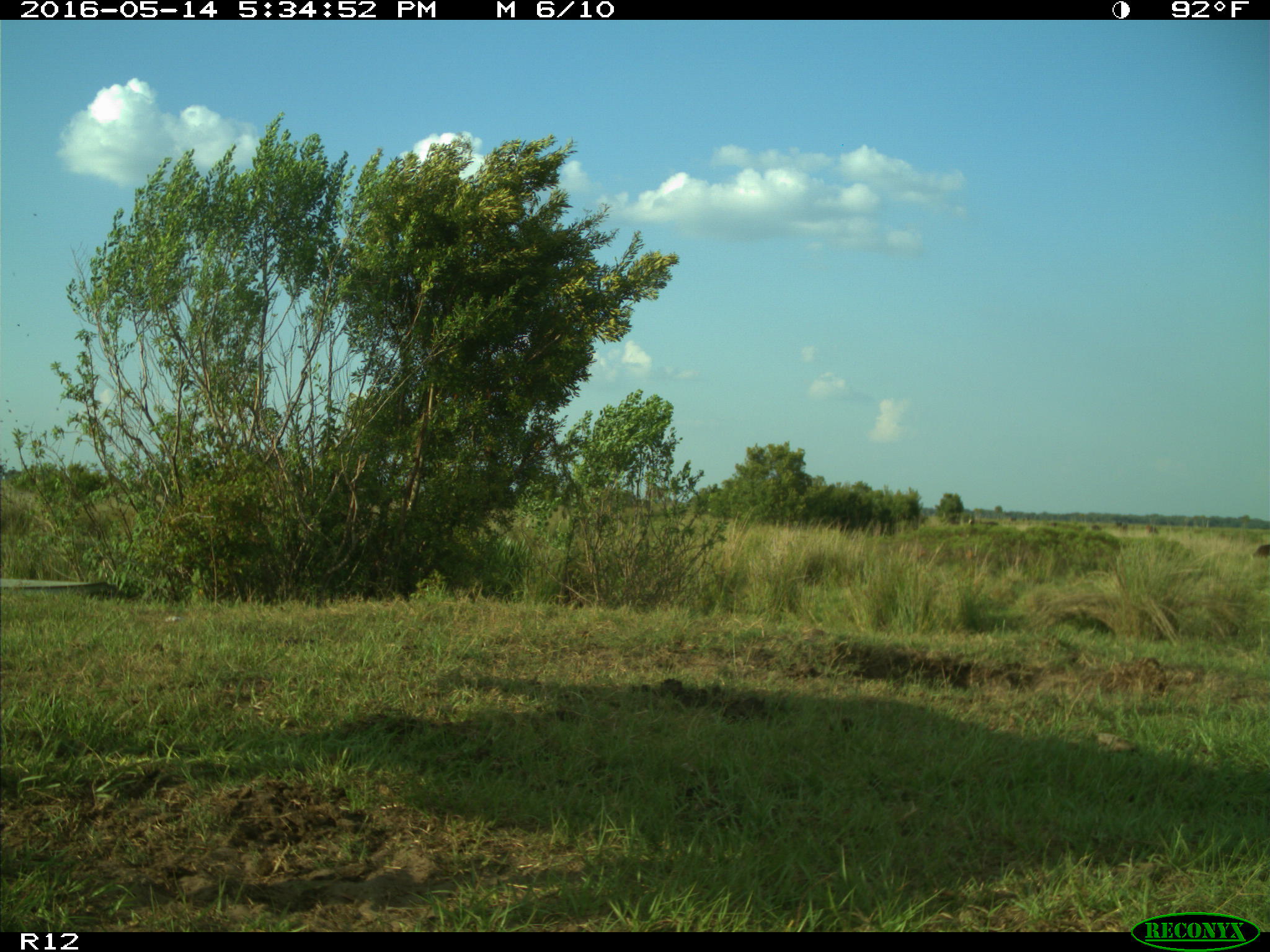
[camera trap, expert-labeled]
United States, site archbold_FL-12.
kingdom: Animalia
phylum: Chordata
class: Mammalia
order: Artiodactyla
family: Bovidae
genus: Bos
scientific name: Bos taurus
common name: domestic cow